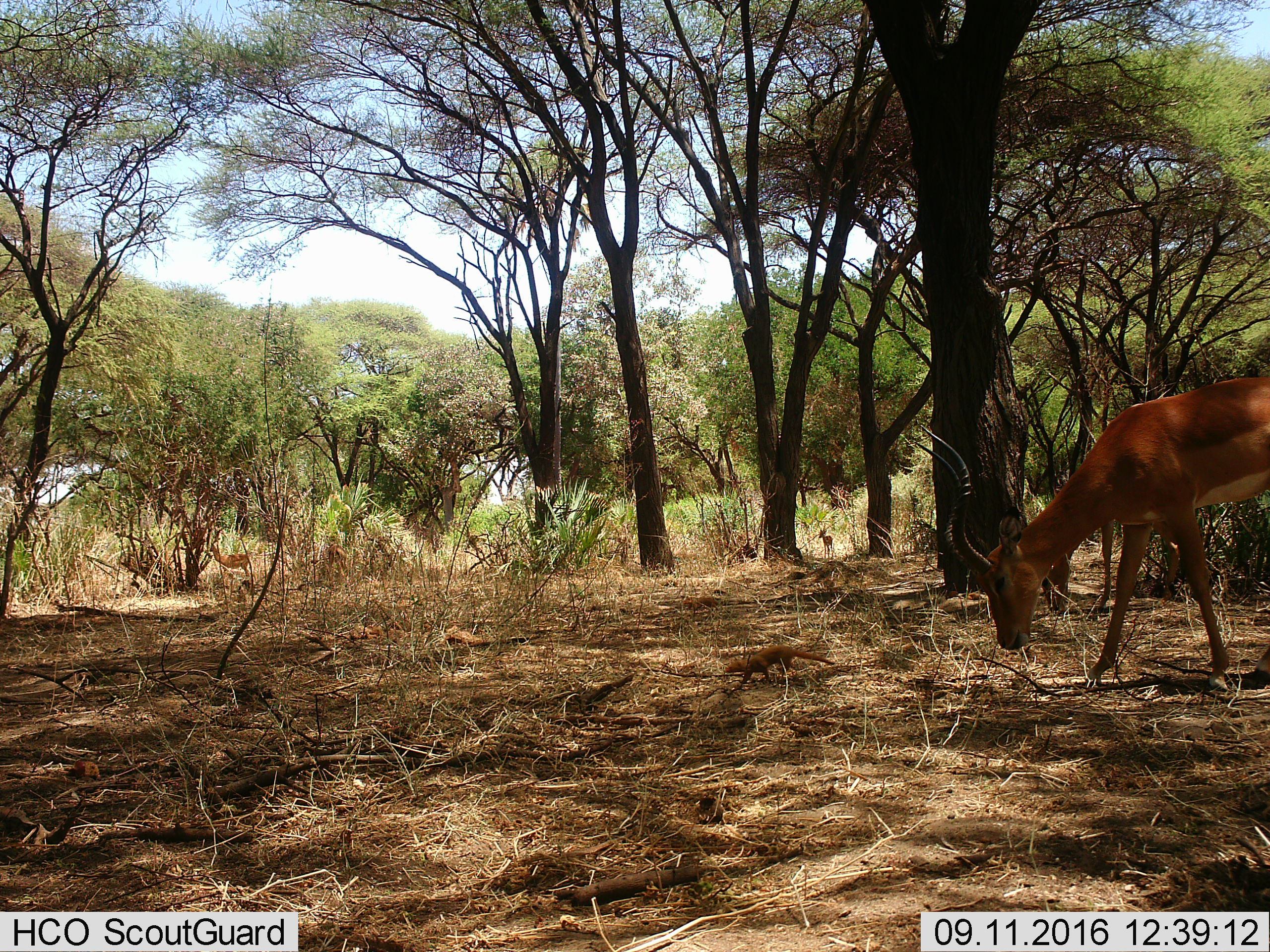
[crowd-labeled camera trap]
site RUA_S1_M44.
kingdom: Animalia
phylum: Chordata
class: Mammalia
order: Artiodactyla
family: Bovidae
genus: Aepyceros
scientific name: Aepyceros melampus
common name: impala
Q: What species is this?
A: Impala (Aepyceros melampus).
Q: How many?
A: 3.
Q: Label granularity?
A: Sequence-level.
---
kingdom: Animalia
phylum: Chordata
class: Mammalia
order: Carnivora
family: Herpestidae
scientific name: Herpestidae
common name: mongoose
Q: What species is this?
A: Mongoose (Herpestidae).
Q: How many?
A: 1.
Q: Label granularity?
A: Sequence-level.